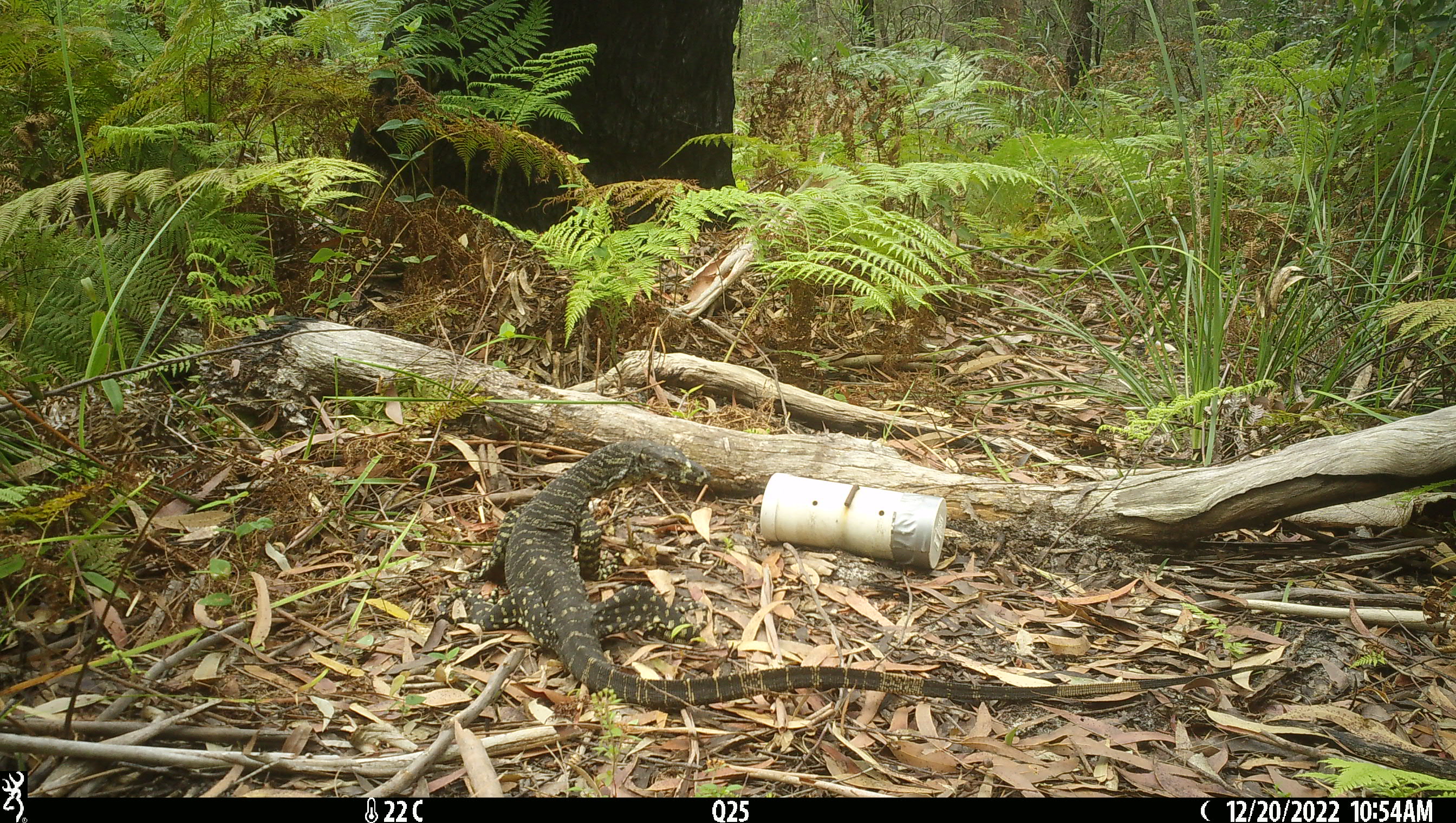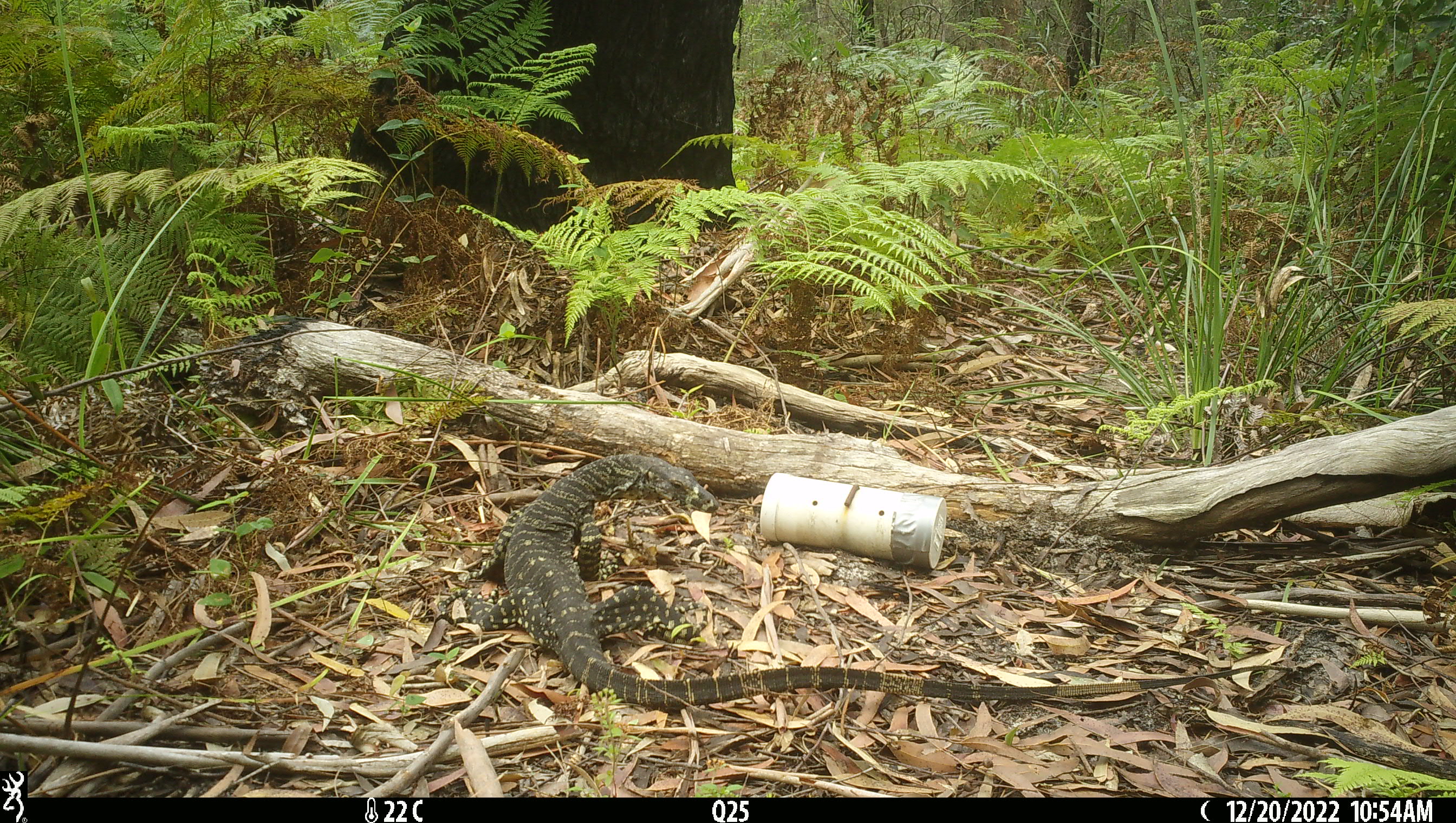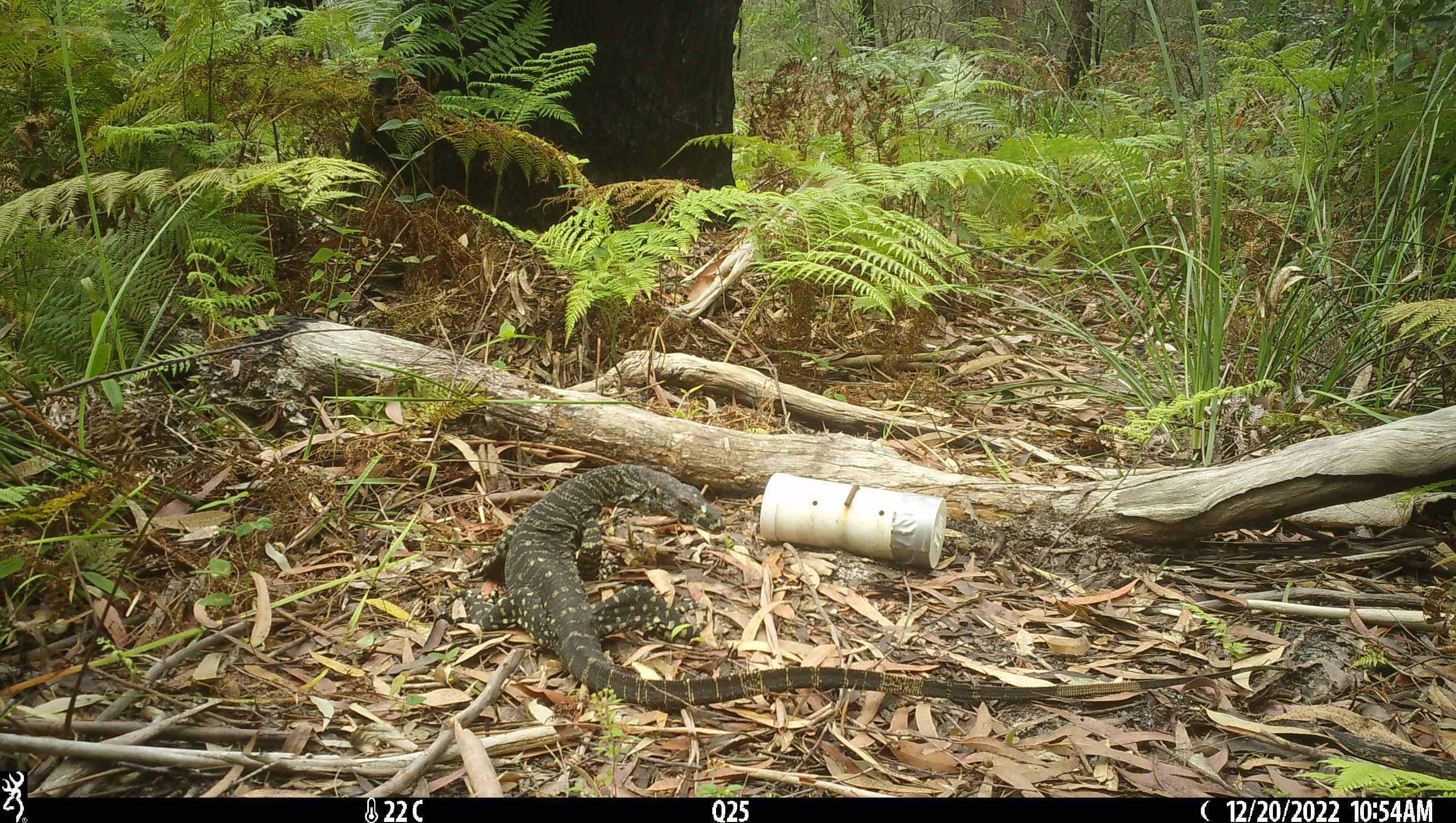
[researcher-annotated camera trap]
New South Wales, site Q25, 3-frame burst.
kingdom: Animalia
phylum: Chordata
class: Reptilia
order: Squamata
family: Varanidae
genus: Varanus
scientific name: Varanus varius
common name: lace monitor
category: goanna